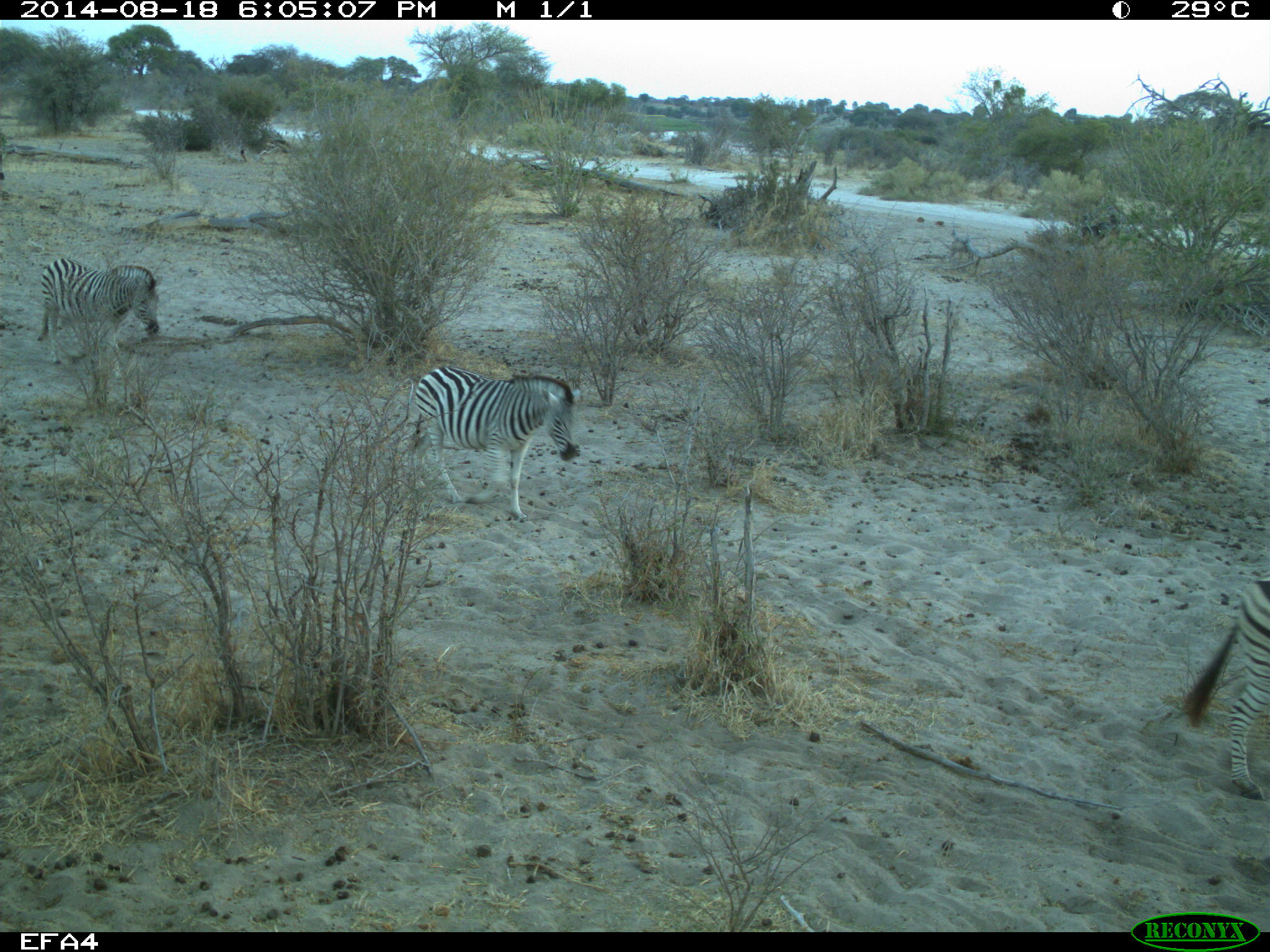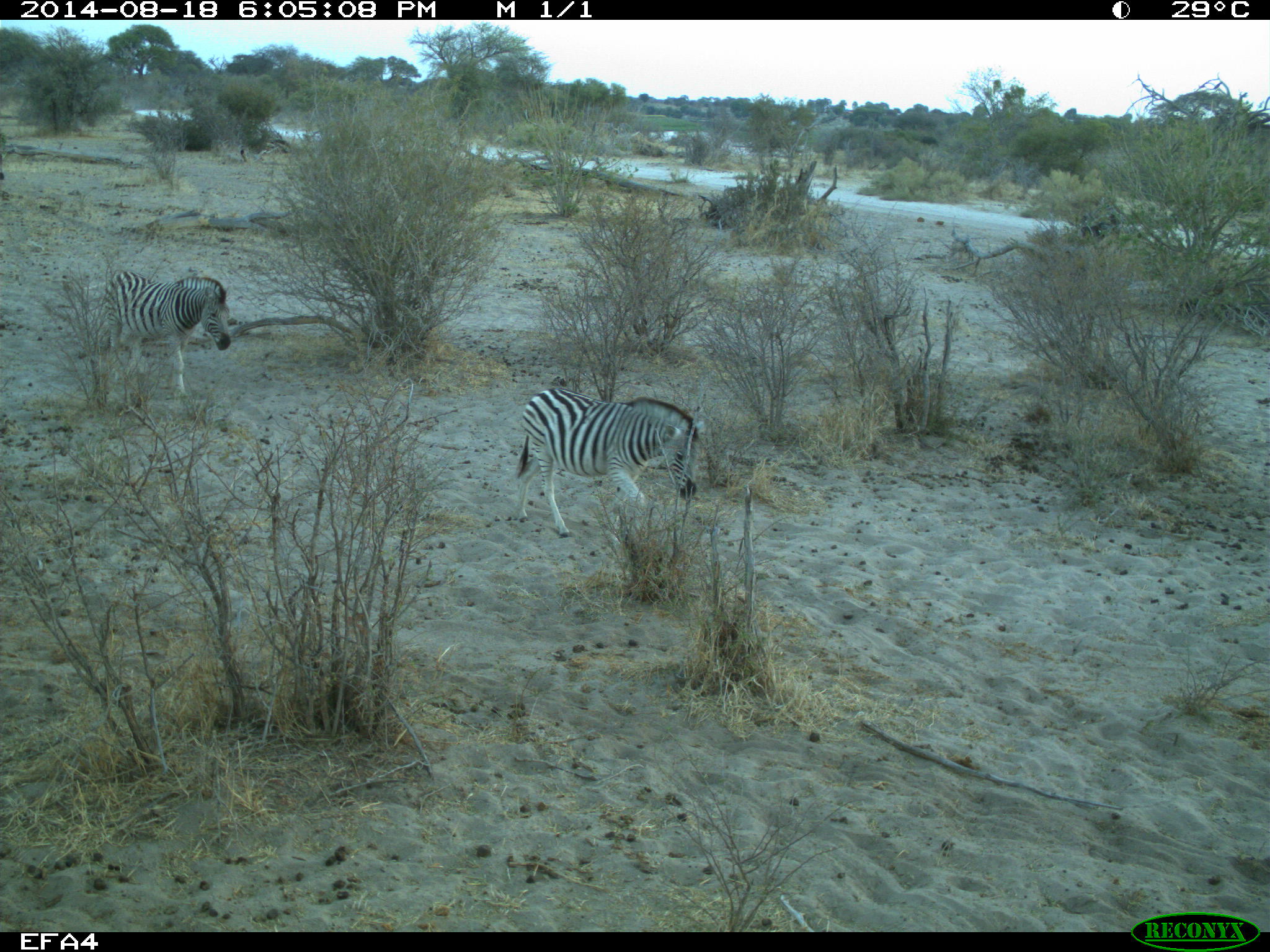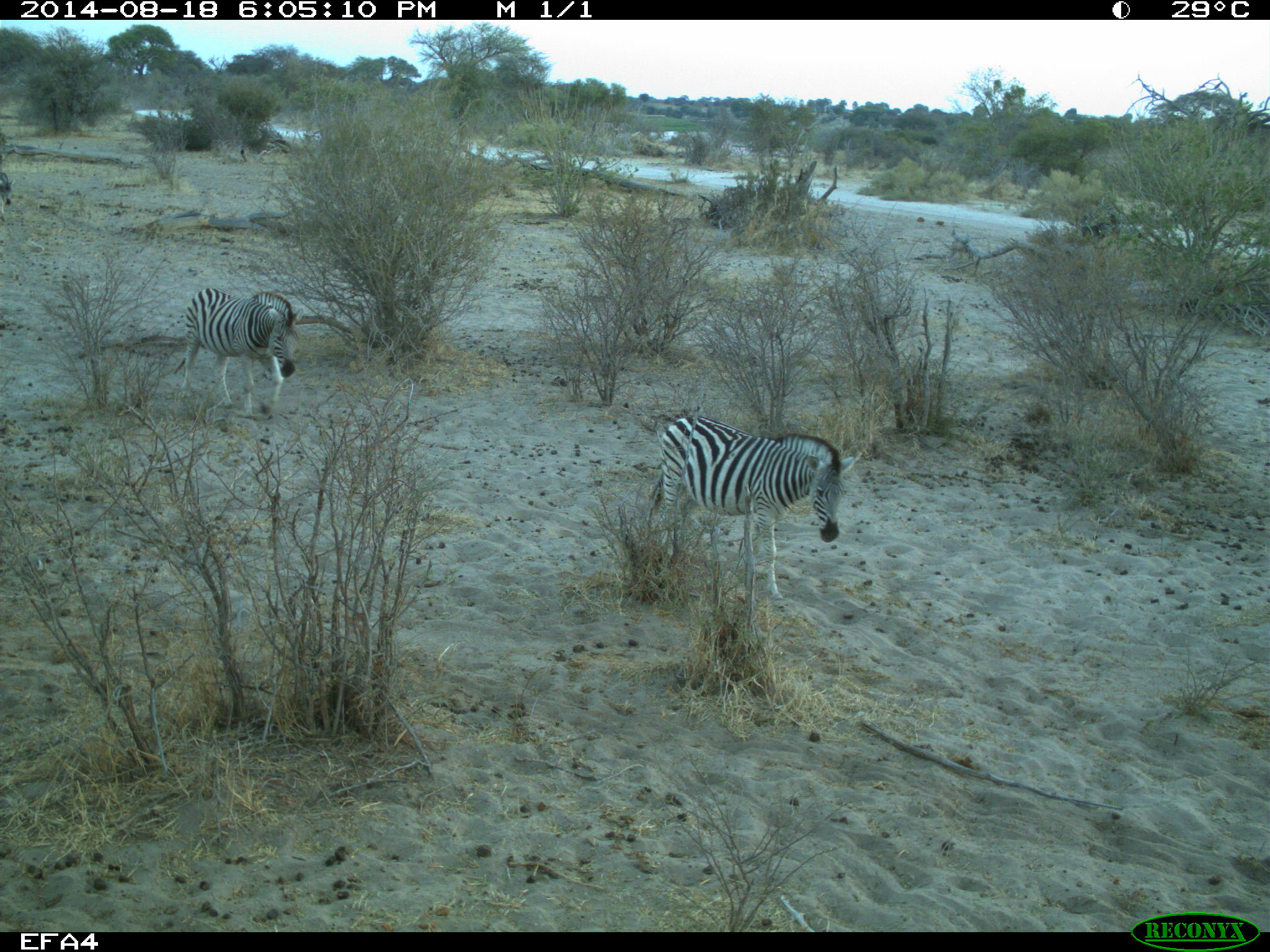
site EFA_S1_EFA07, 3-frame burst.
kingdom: Animalia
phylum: Chordata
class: Mammalia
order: Perissodactyla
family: Equidae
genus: Equus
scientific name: Equus quagga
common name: plains zebra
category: zebraplains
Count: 3.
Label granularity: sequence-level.